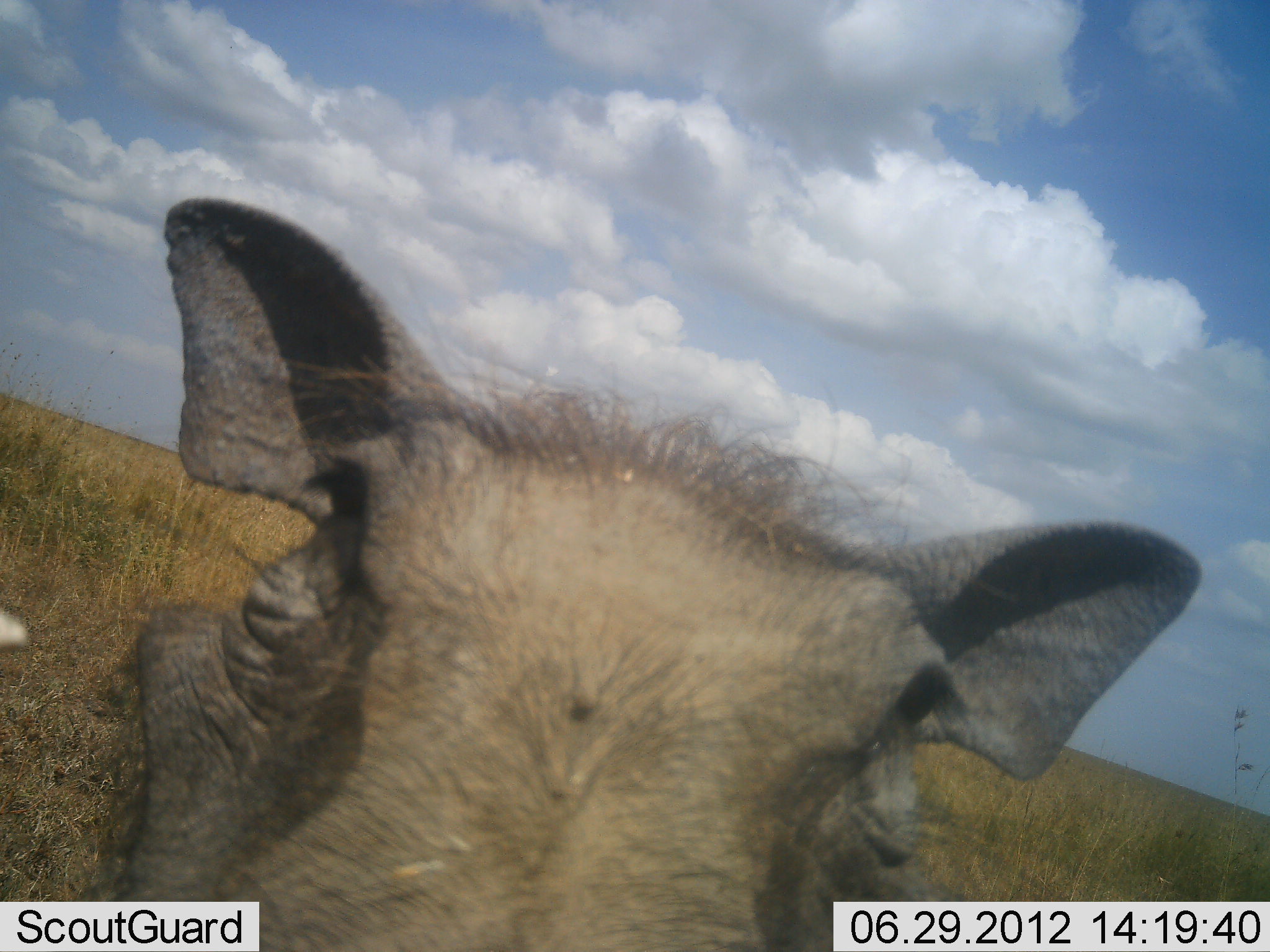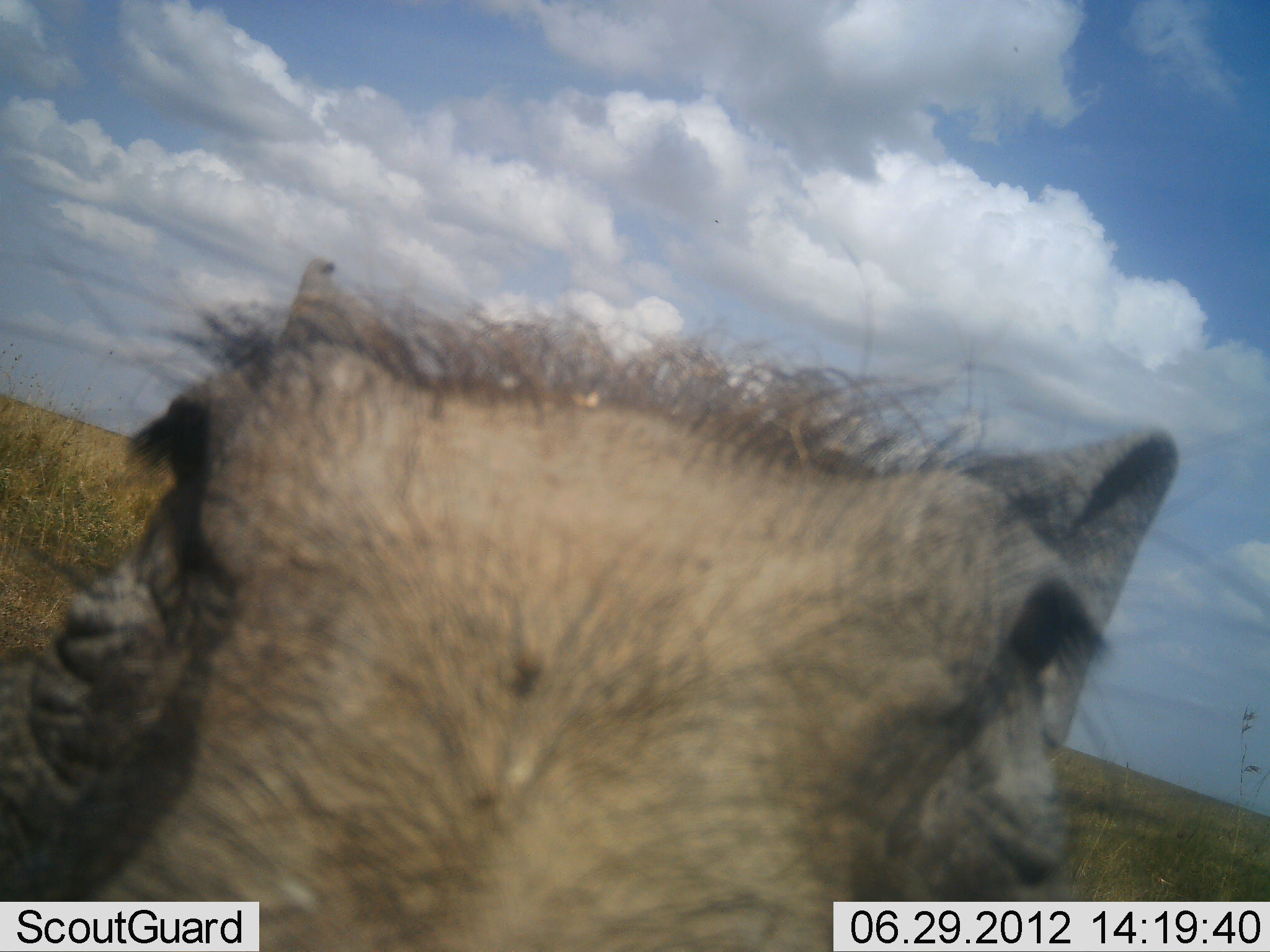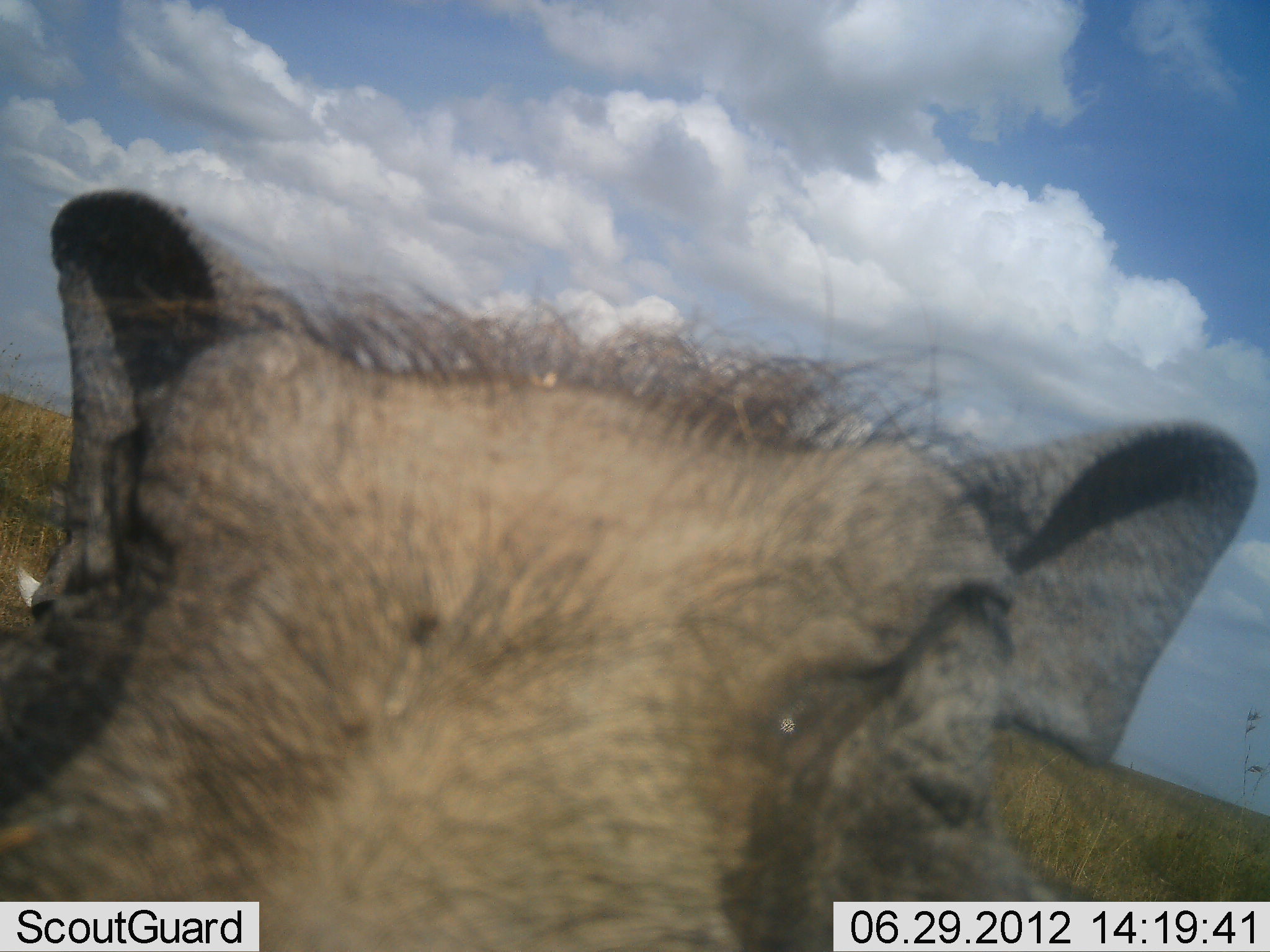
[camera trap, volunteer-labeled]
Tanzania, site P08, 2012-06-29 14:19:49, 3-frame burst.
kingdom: Animalia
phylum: Chordata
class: Mammalia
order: Artiodactyla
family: Suidae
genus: Phacochoerus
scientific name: Phacochoerus africanus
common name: warthog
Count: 1.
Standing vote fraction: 60%.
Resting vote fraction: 0%.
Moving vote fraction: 20%.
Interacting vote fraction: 30%.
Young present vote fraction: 0%.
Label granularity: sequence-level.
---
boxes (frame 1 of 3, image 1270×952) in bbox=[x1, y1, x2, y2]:
animal: bbox=[83, 196, 1200, 952]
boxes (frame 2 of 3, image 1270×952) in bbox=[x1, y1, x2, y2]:
animal: bbox=[1, 234, 1177, 952]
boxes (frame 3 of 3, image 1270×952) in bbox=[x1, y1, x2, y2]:
animal: bbox=[0, 190, 1256, 951]